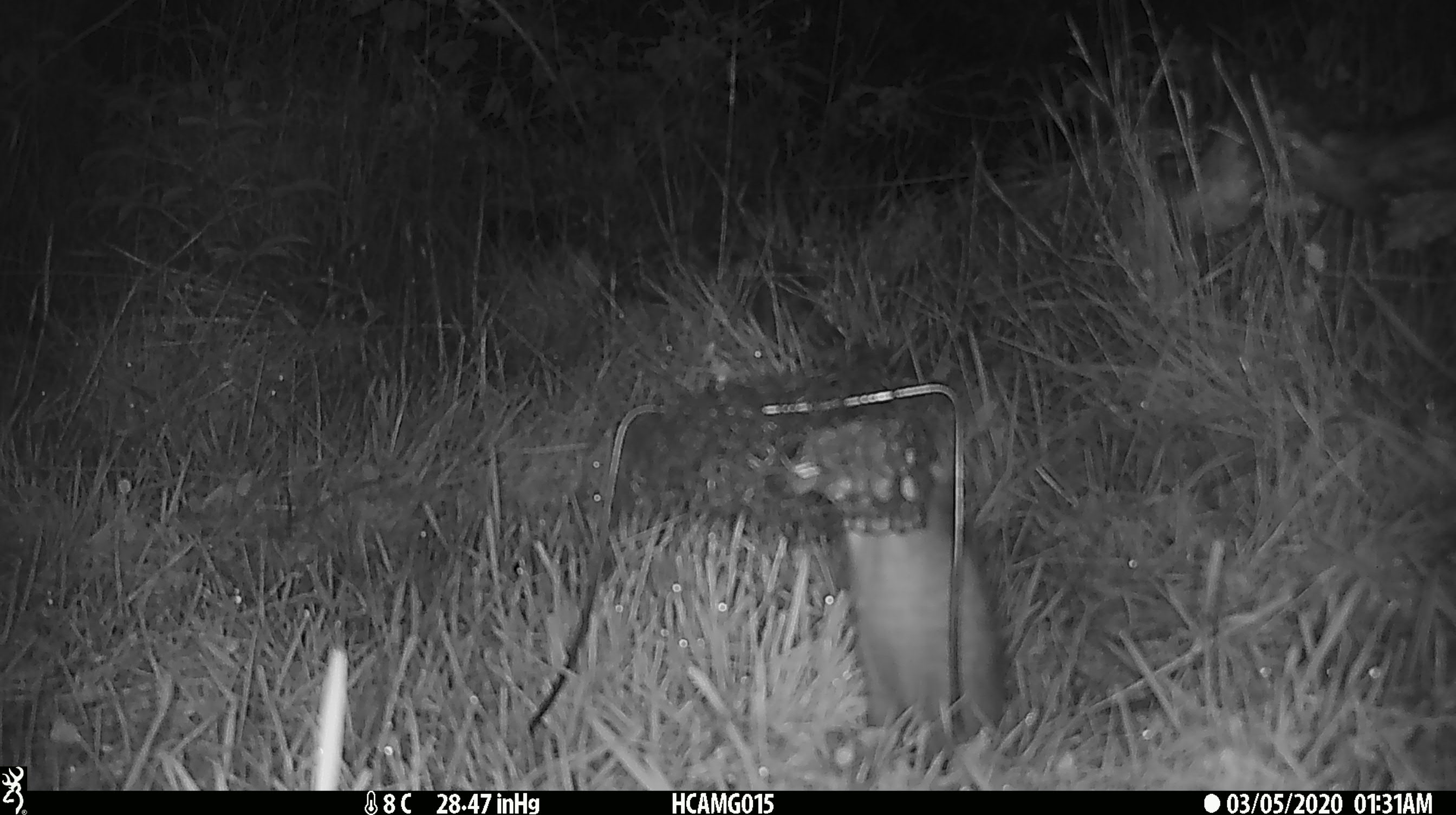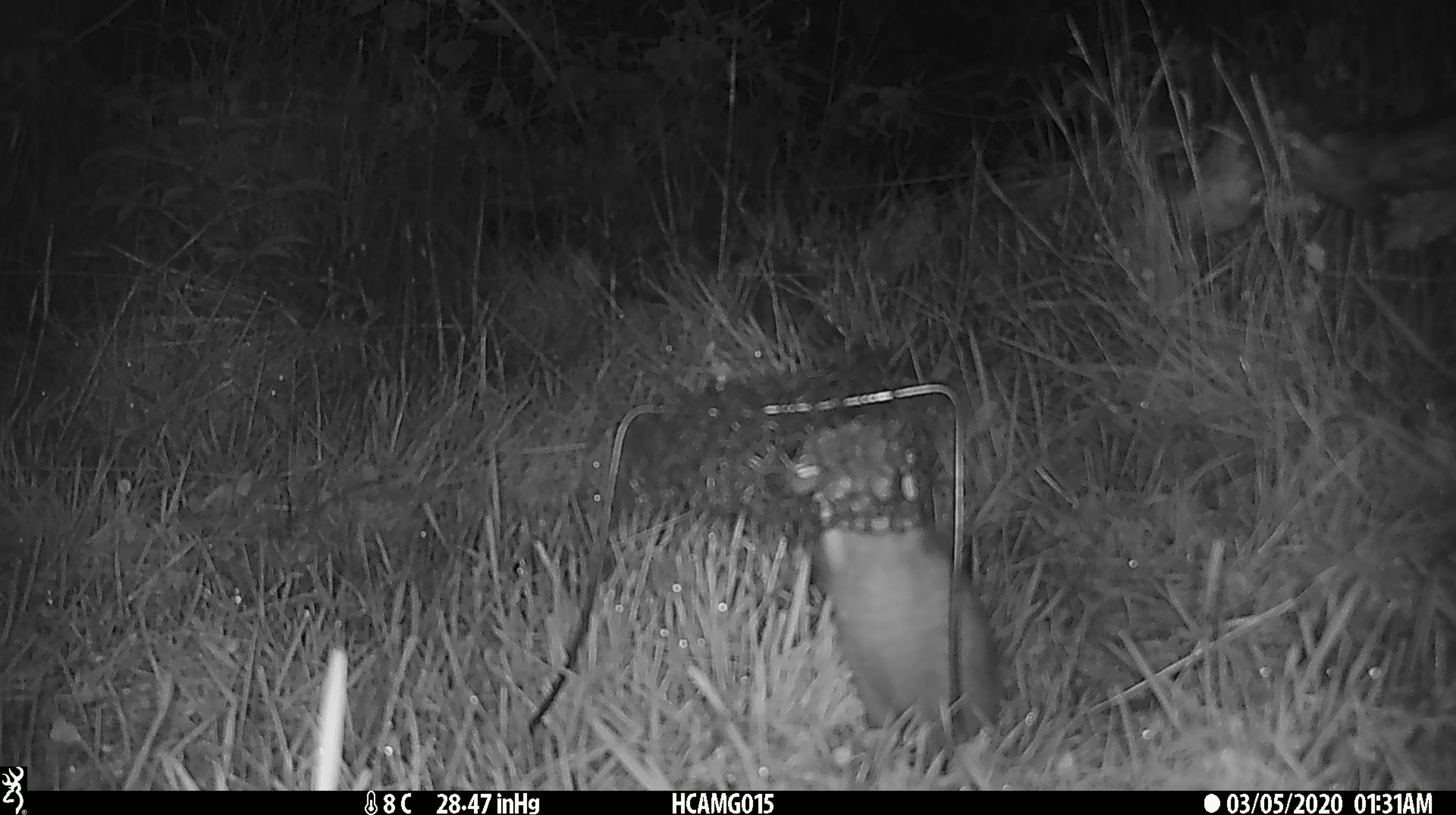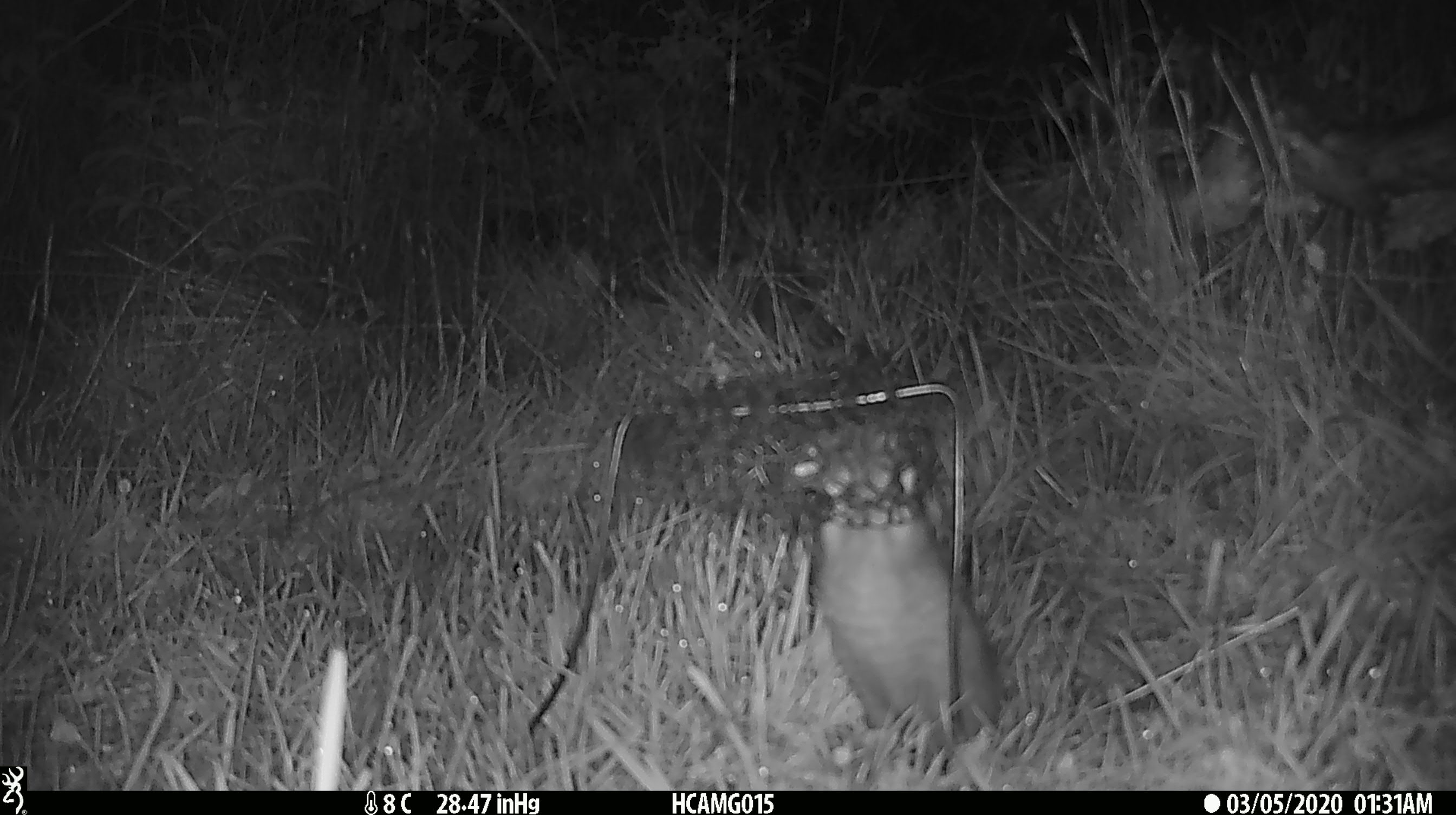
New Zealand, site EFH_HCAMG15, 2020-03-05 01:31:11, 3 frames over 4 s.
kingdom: Animalia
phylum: Chordata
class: Mammalia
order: Rodentia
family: Muridae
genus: Rattus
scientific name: Rattus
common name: rat